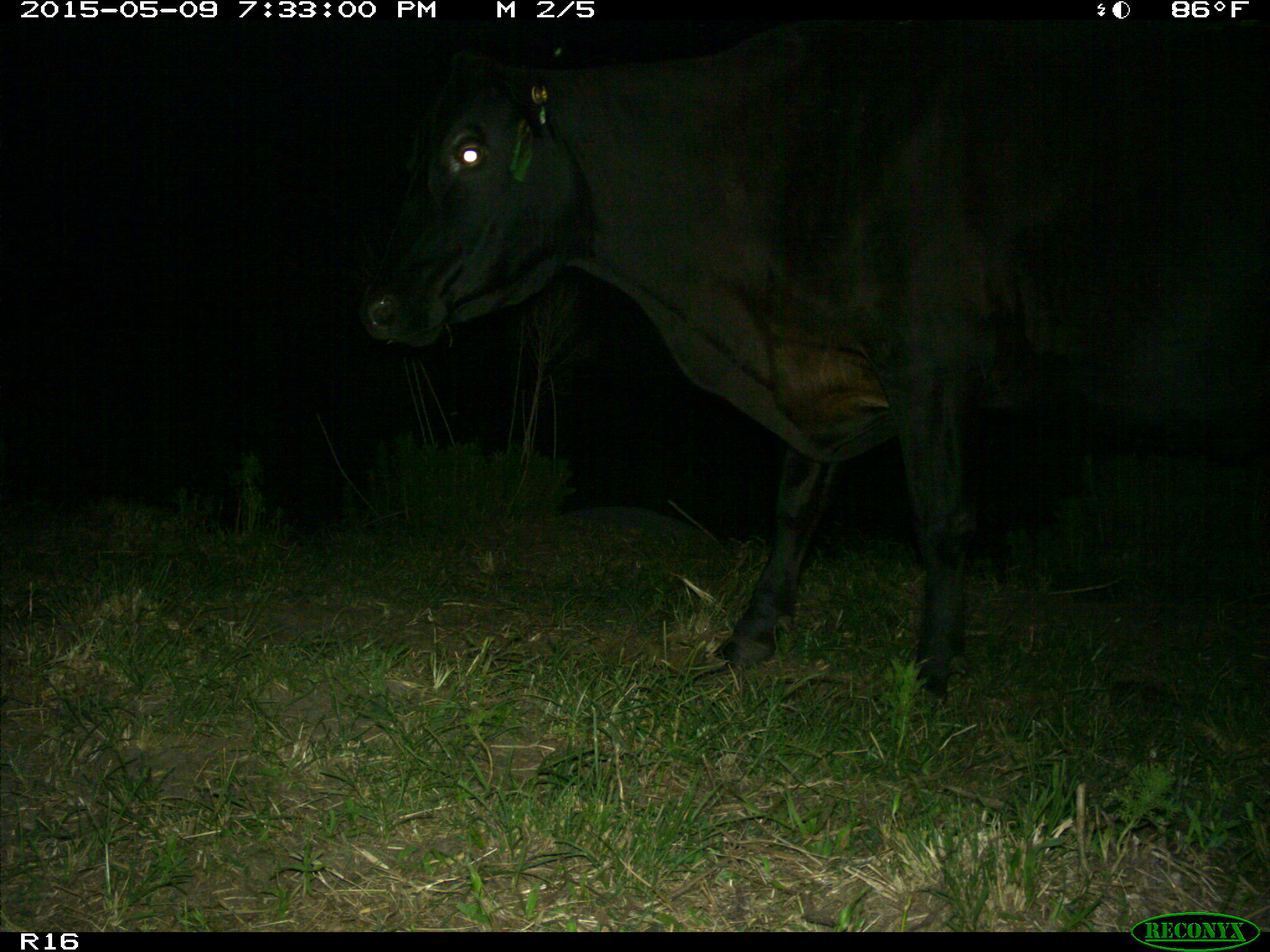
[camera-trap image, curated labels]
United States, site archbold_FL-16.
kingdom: Animalia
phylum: Chordata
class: Mammalia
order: Artiodactyla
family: Bovidae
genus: Bos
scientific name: Bos taurus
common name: domestic cow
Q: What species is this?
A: Bos taurus (domestic cow).